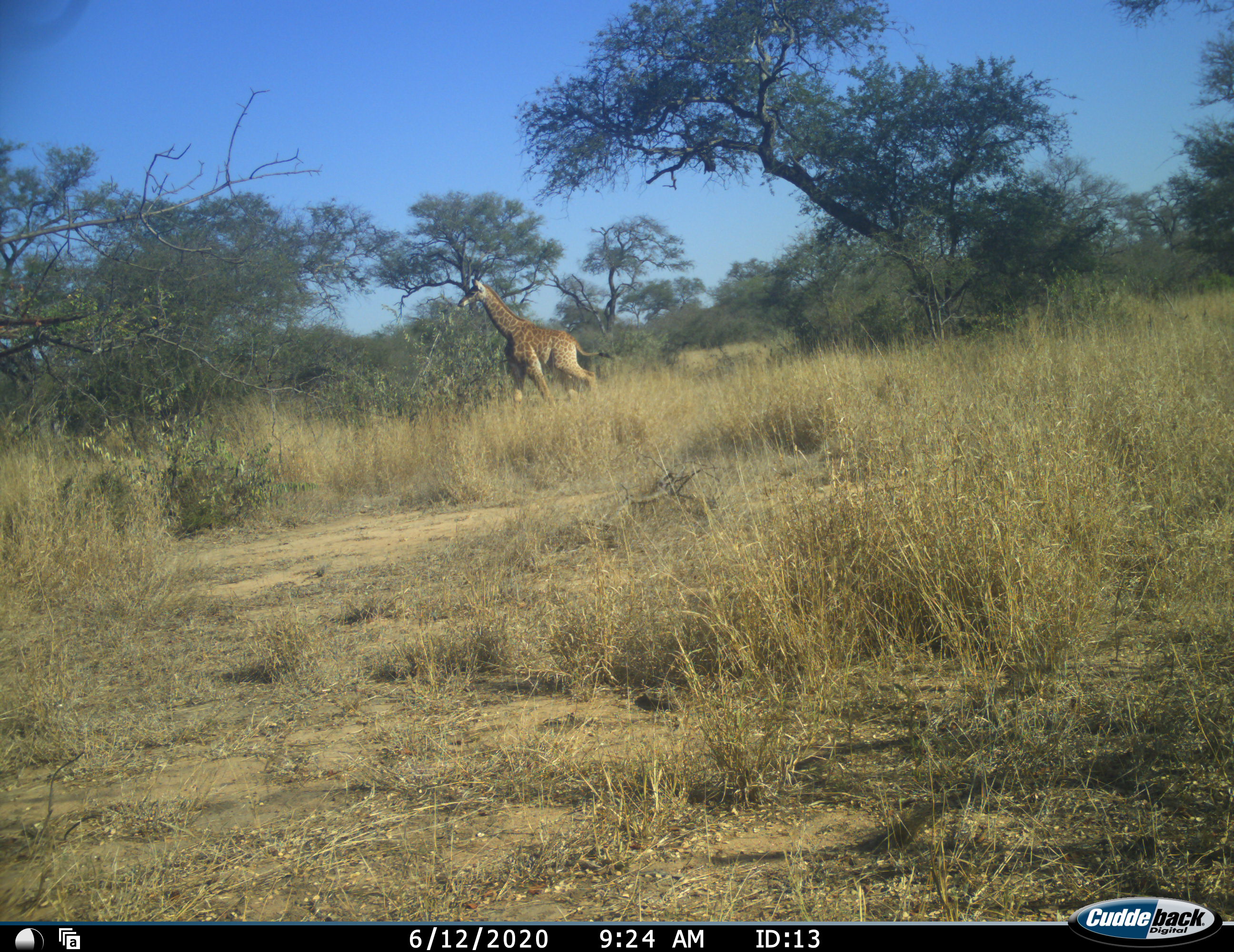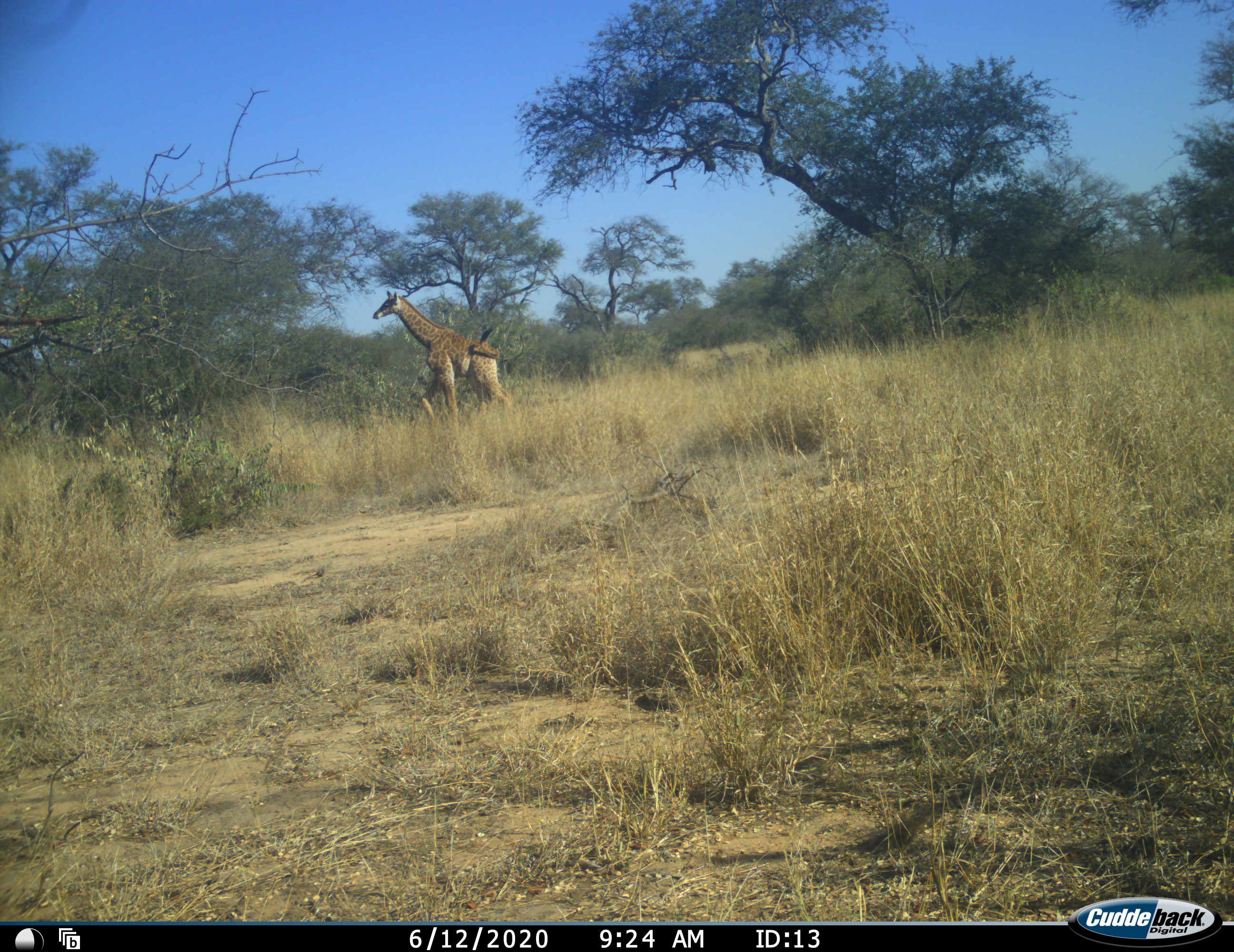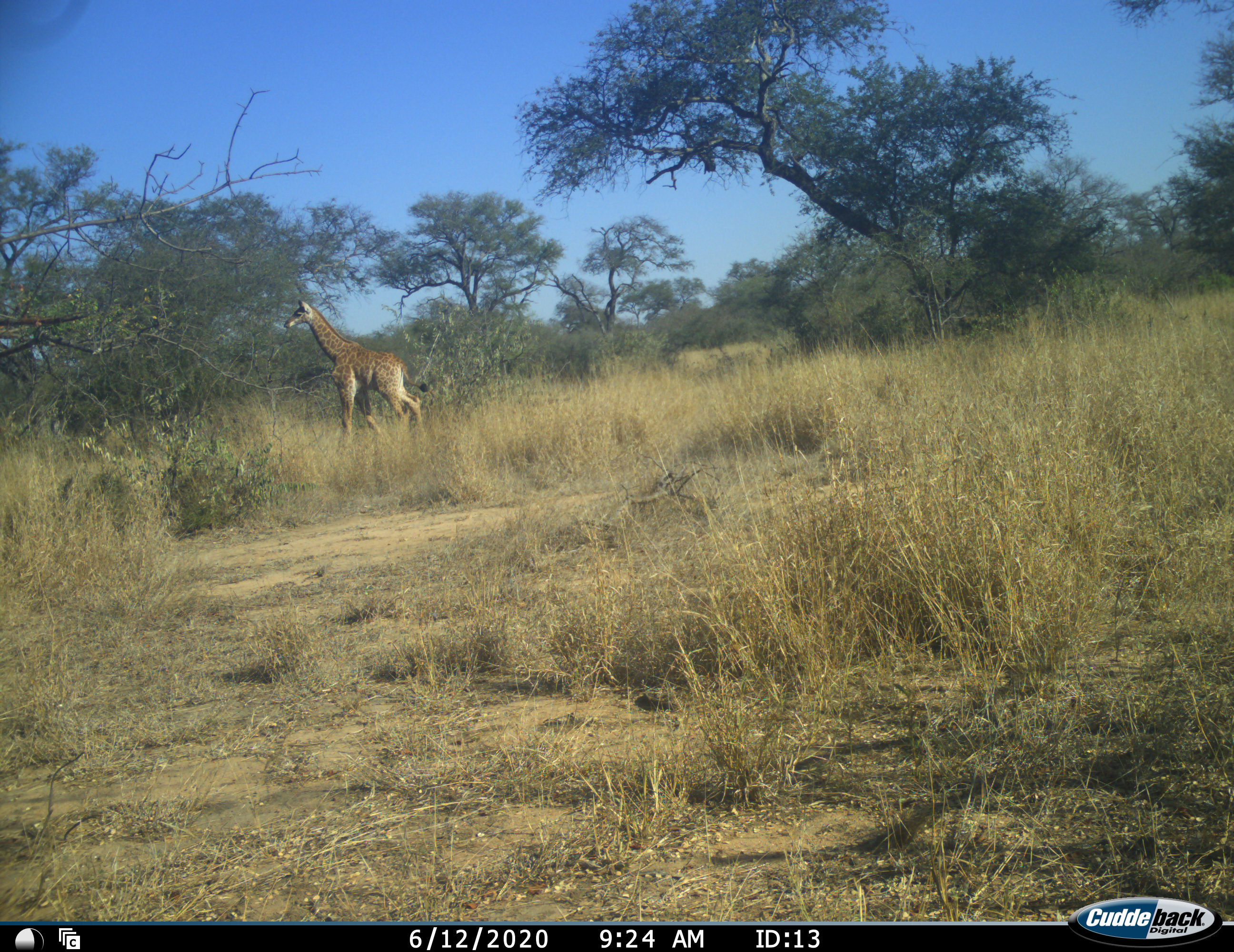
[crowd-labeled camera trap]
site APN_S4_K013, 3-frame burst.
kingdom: Animalia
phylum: Chordata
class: Mammalia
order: Artiodactyla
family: Giraffidae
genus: Giraffa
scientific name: Giraffa camelopardalis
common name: giraffe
Giraffe (Giraffa camelopardalis), count 1. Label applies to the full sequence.